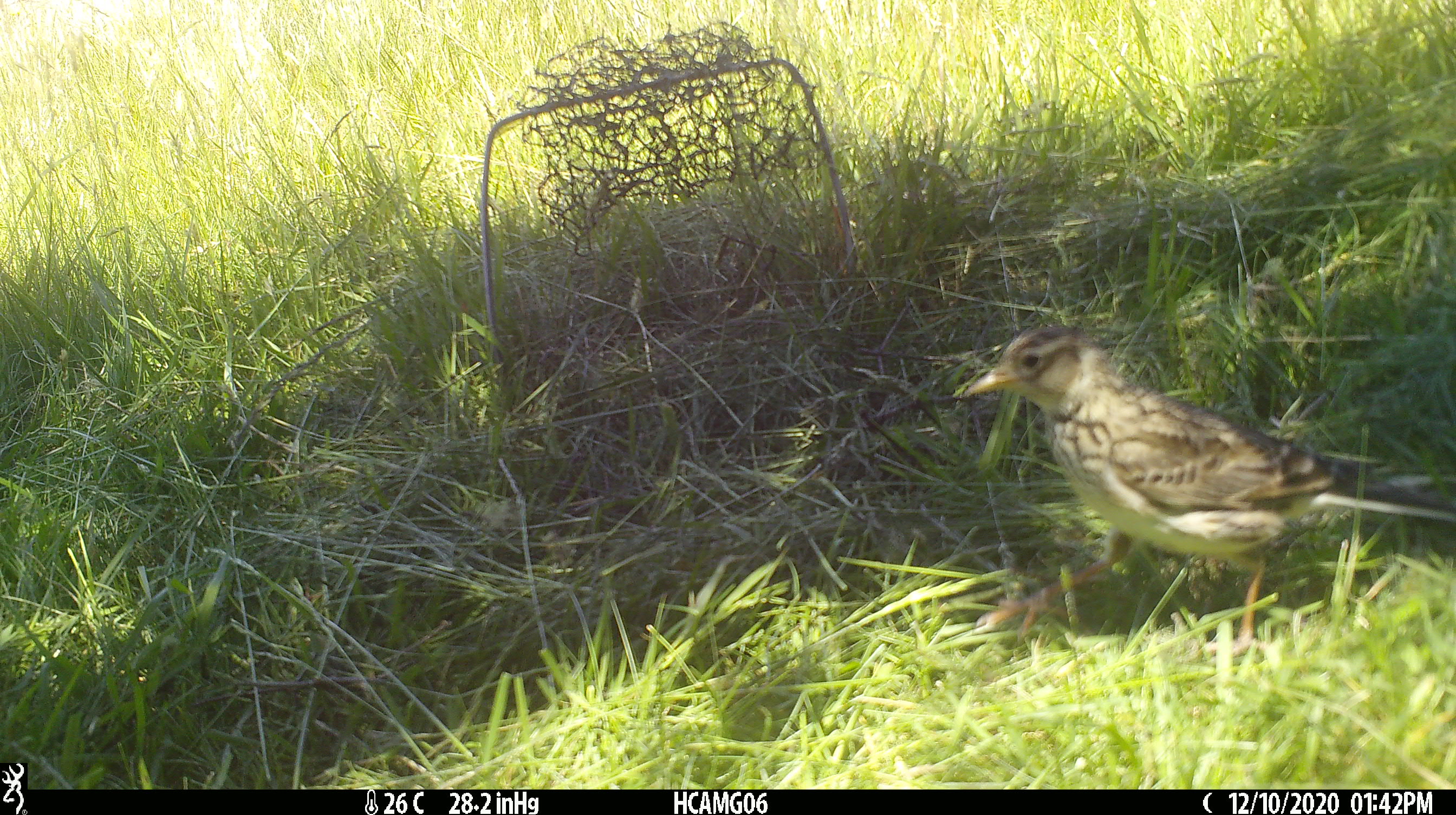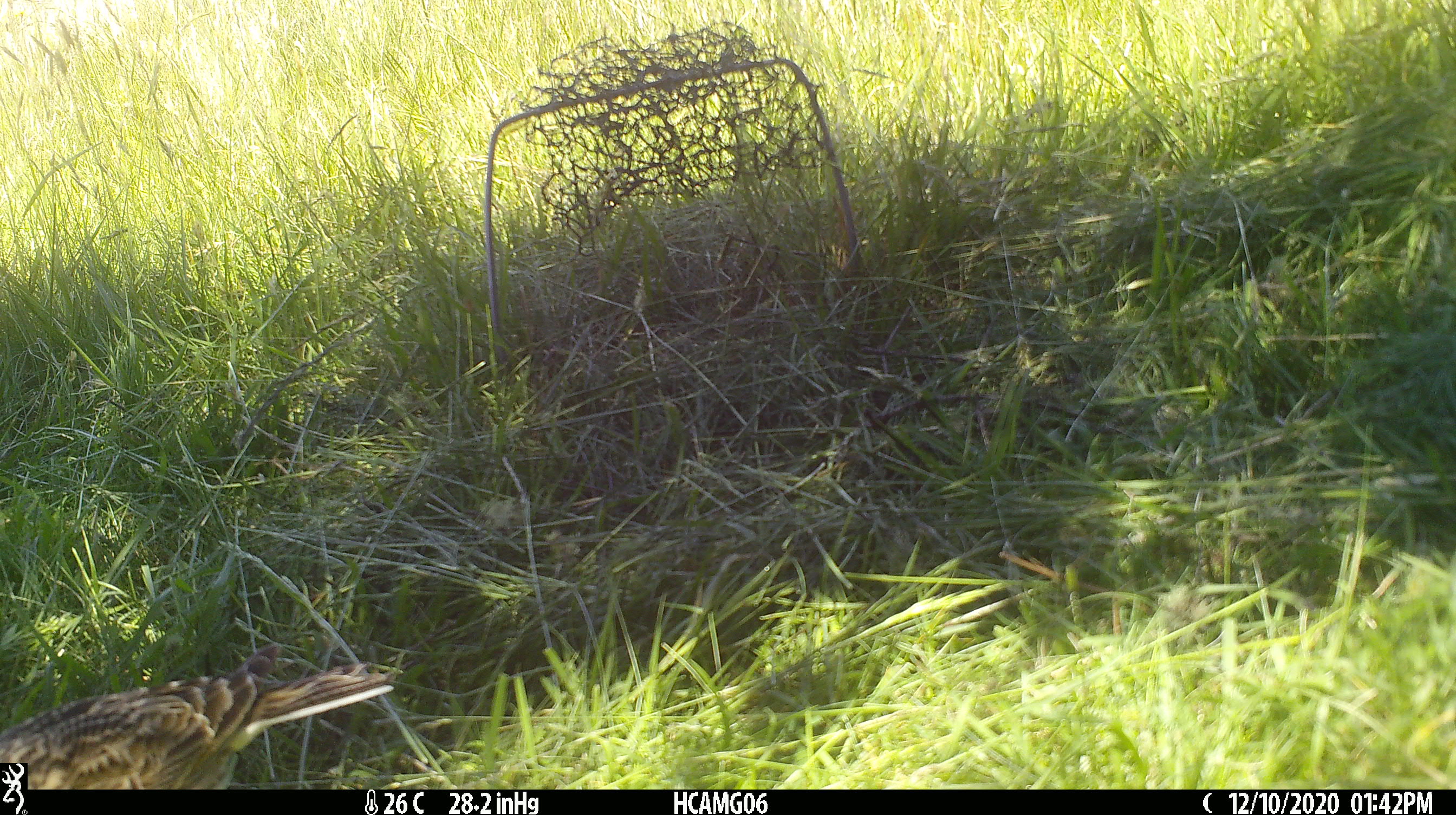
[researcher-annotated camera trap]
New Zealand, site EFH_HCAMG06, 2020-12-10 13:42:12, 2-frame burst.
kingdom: Animalia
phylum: Chordata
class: Aves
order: Passeriformes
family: Motacillidae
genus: Anthus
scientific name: Anthus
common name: pipit